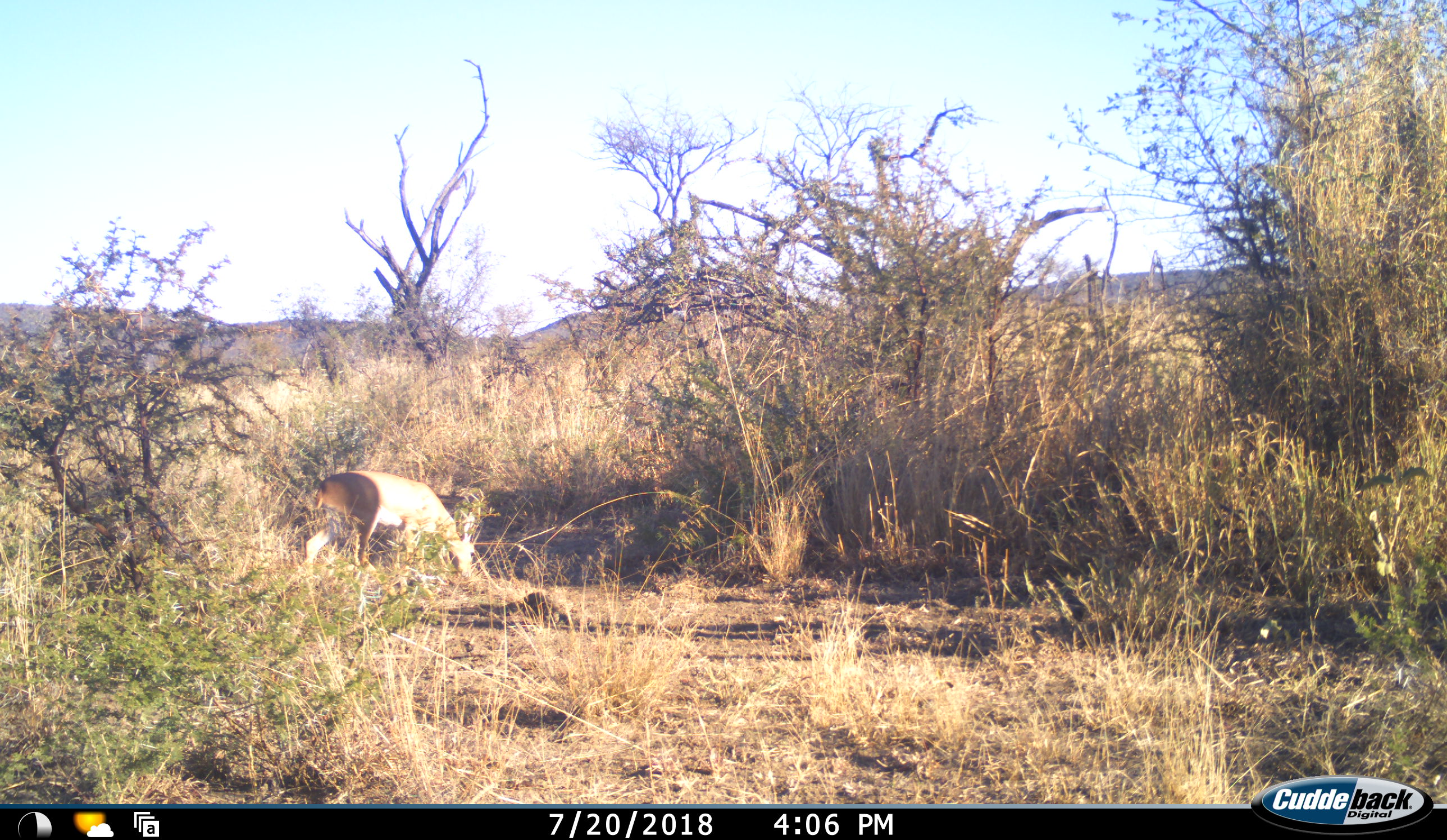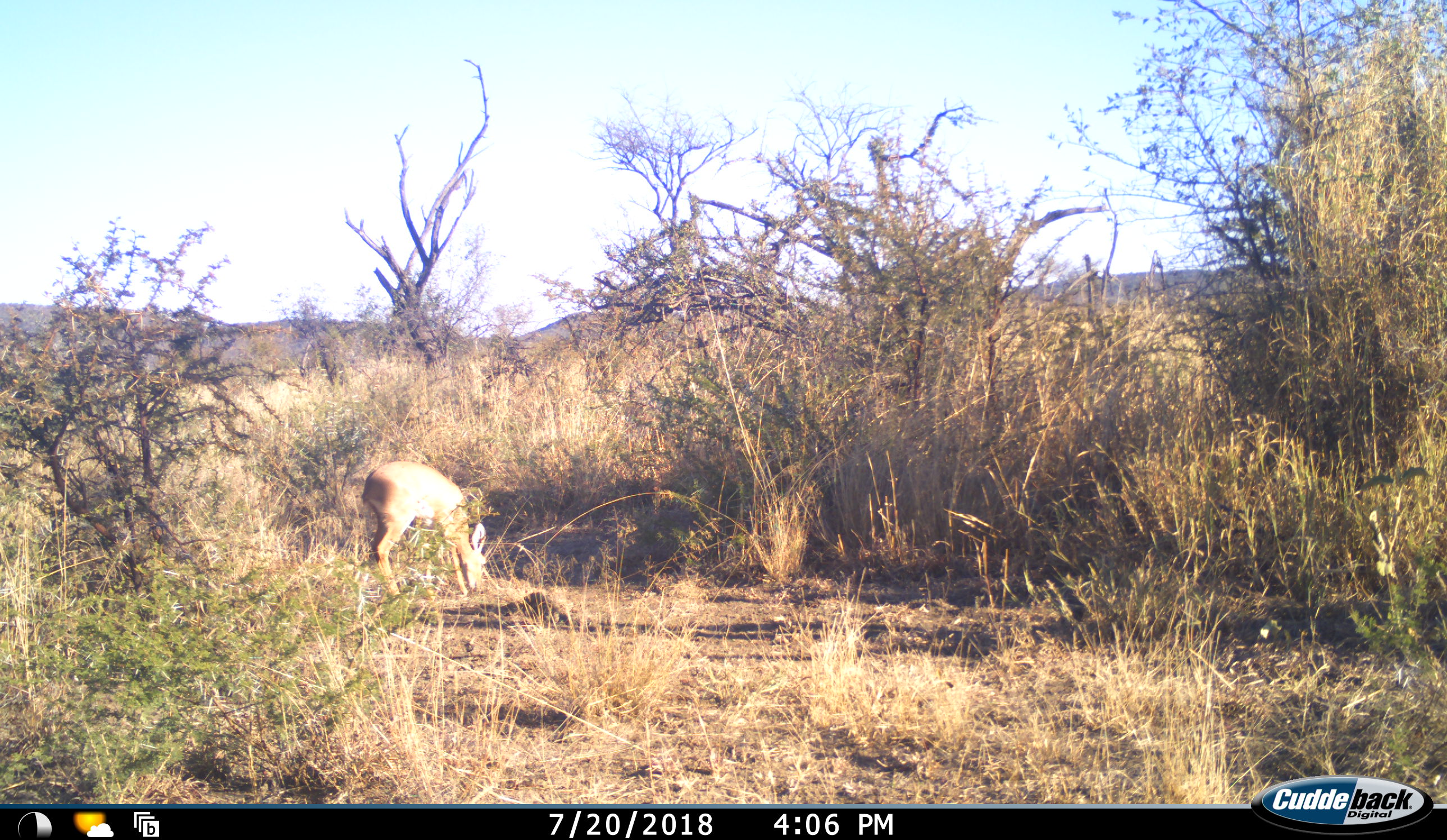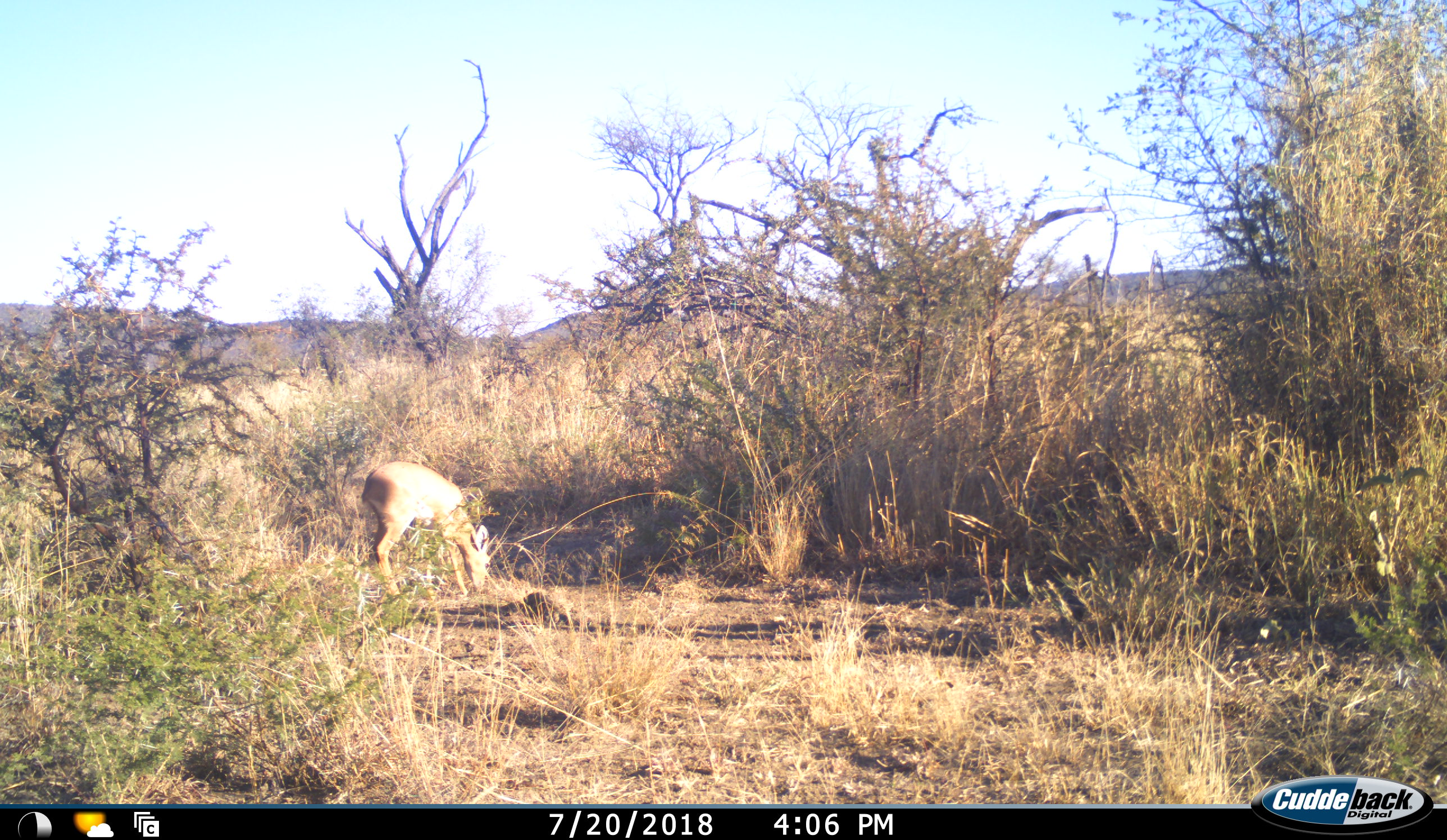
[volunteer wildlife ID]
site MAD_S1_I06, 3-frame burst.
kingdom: Animalia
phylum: Chordata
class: Mammalia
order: Artiodactyla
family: Bovidae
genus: Aepyceros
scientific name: Aepyceros melampus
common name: impala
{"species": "impala (Aepyceros melampus)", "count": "1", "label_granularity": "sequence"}